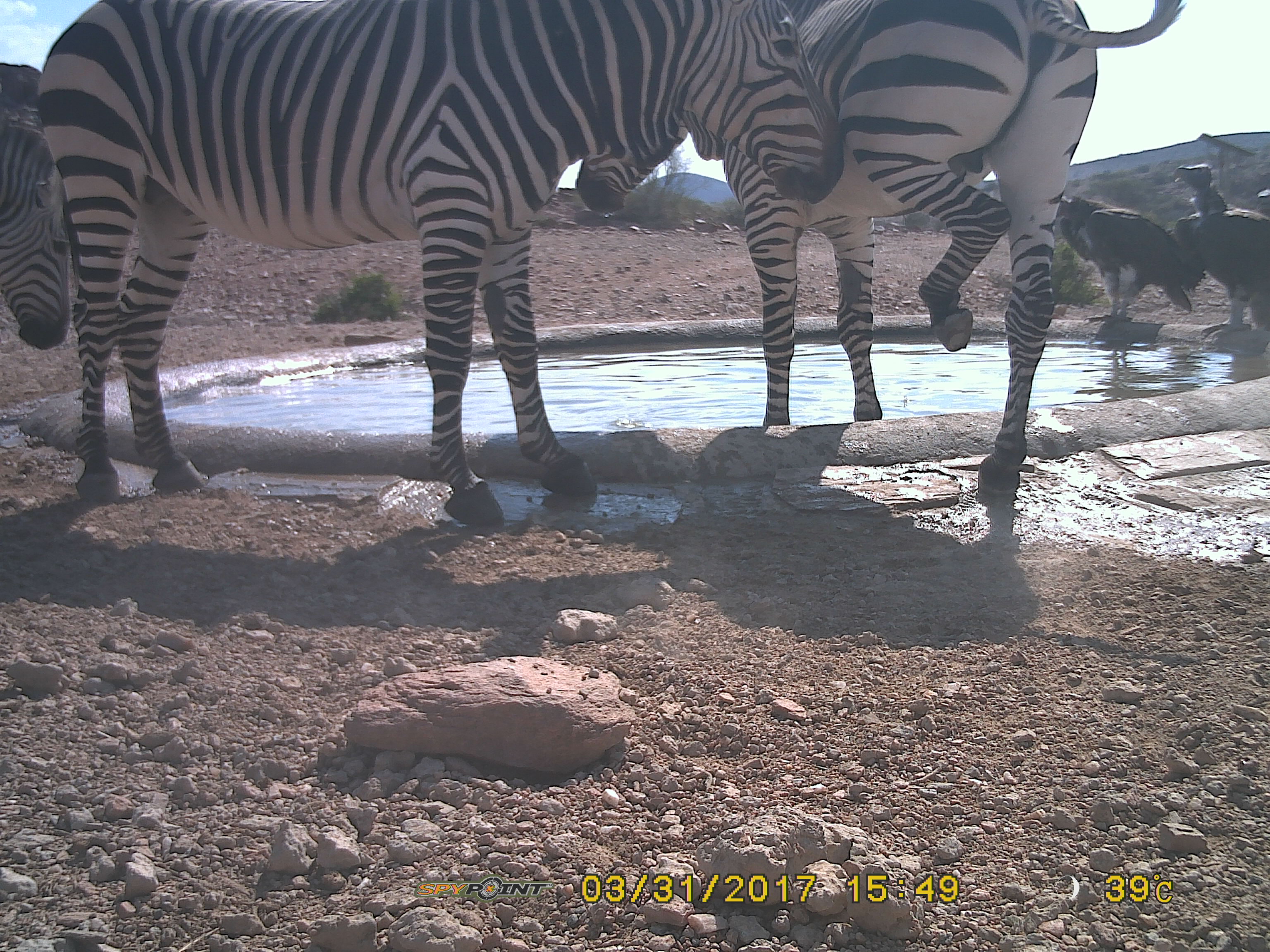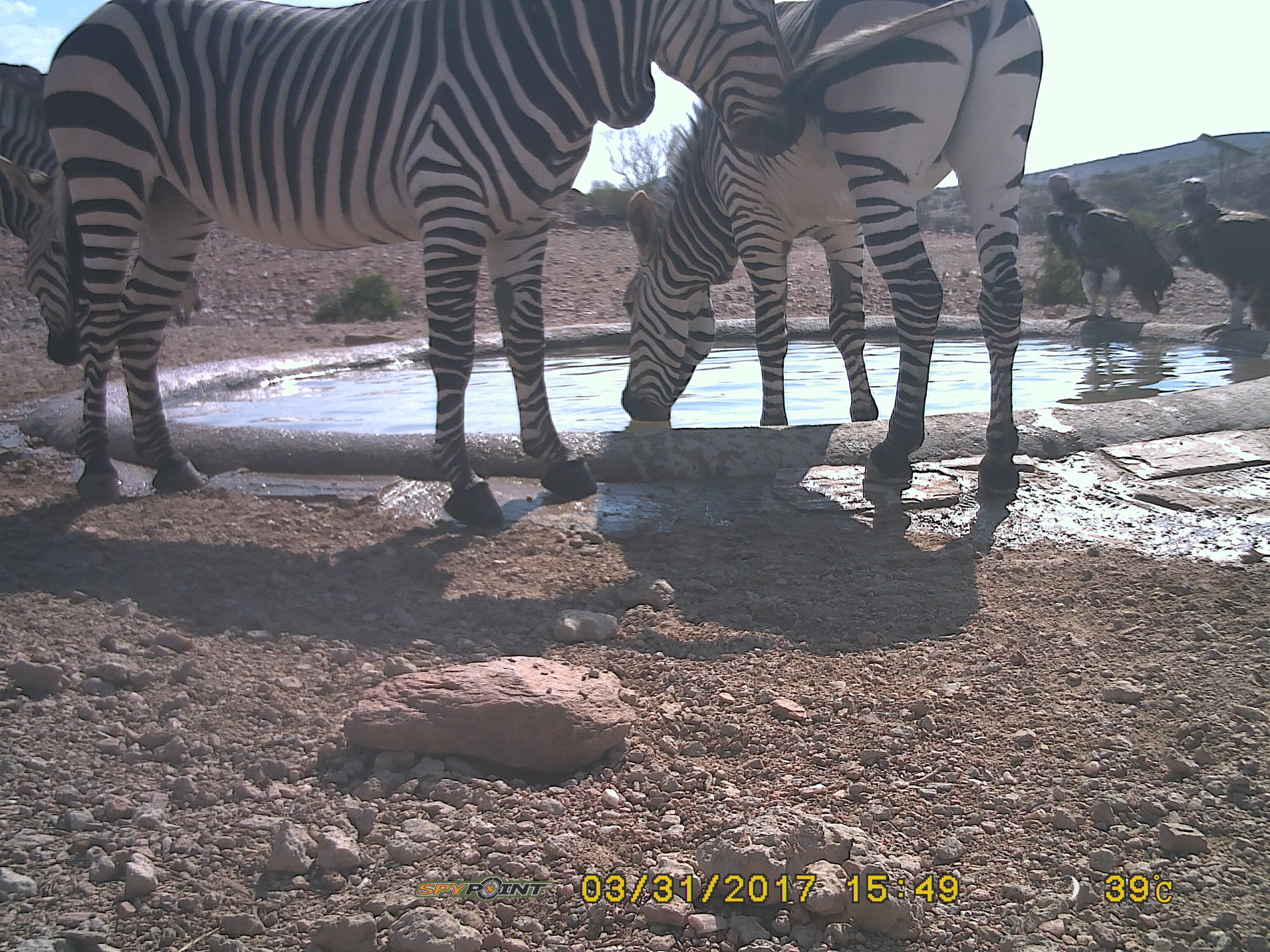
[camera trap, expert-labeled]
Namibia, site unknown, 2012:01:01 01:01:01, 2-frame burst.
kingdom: Animalia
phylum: Chordata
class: Mammalia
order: Perissodactyla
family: Equidae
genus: Equus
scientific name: Equus zebra hartmannae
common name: hartmann's mountain zebra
Equus zebra hartmannae (hartmann's mountain zebra).